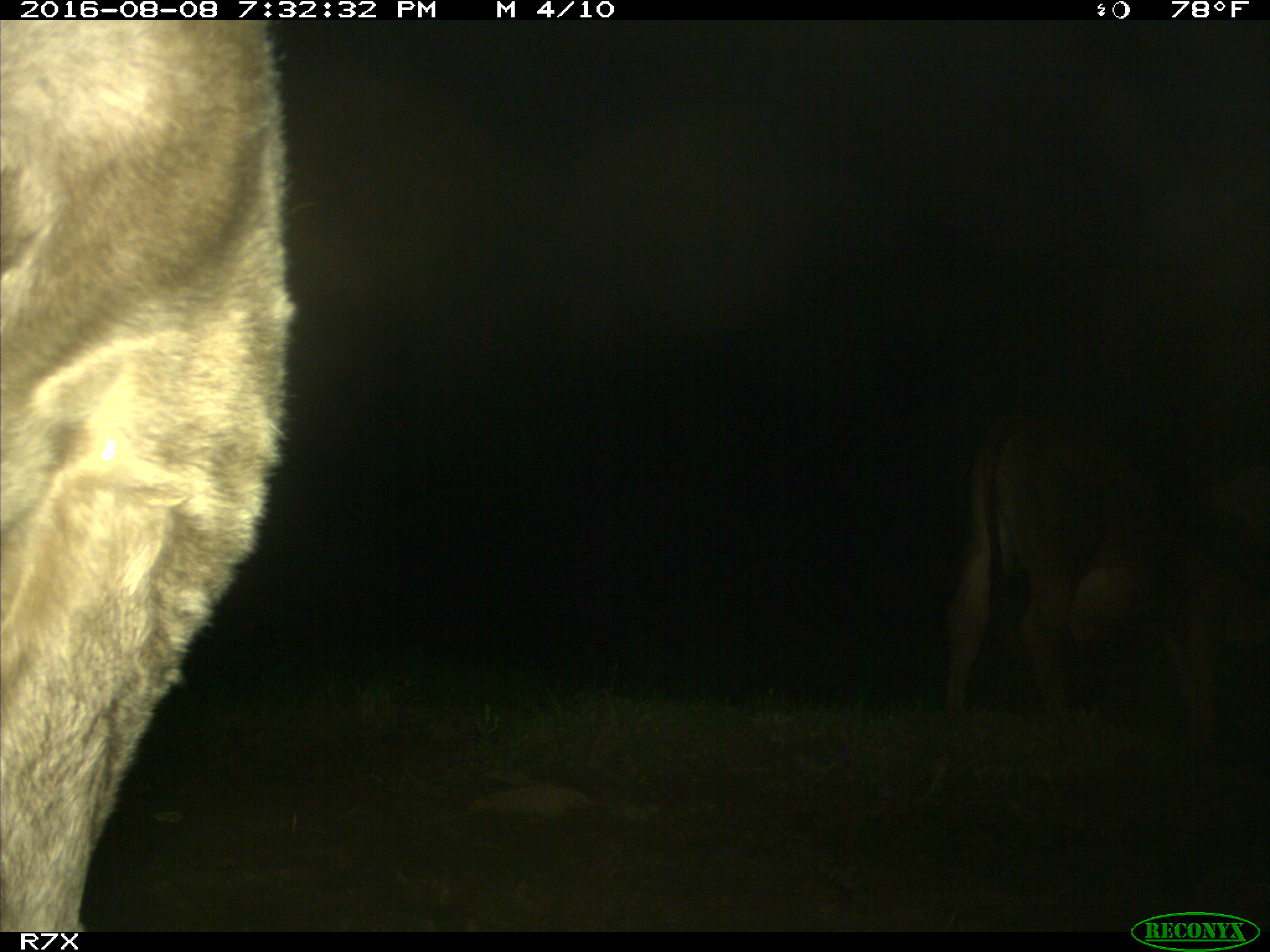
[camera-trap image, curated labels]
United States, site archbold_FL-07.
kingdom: Animalia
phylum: Chordata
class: Mammalia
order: Artiodactyla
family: Bovidae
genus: Bos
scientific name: Bos taurus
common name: domestic cow